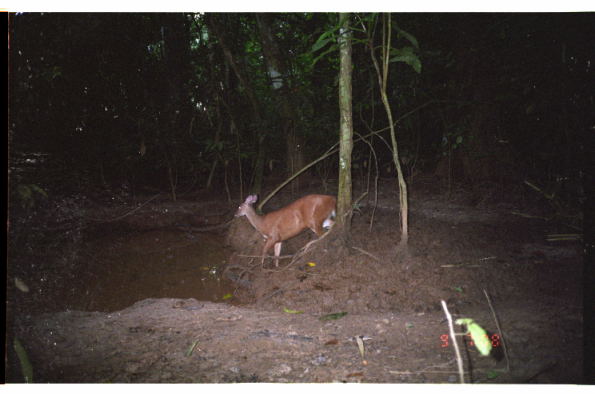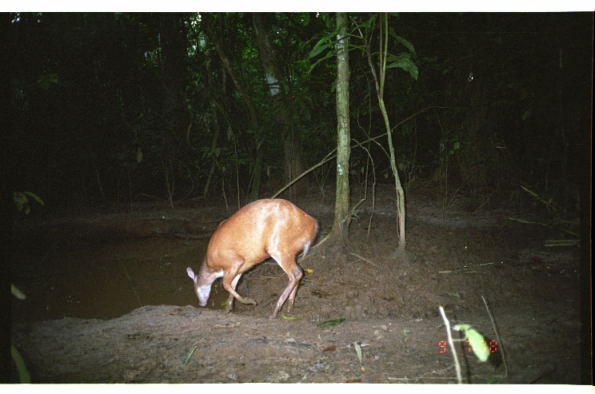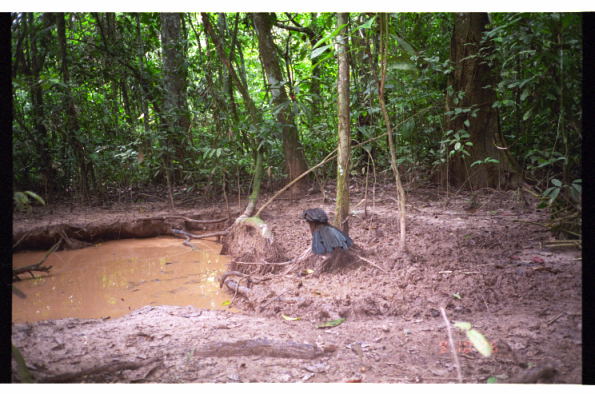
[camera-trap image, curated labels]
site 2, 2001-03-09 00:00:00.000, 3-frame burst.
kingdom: Animalia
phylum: Chordata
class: Mammalia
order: Artiodactyla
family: Cervidae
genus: Mazama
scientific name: Mazama americana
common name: red brocket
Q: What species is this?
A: Mazama americana (red brocket).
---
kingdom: Animalia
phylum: Chordata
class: Aves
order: Galliformes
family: Cracidae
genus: Penelope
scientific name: Penelope jacquacu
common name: spix's guan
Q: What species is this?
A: Penelope jacquacu (spix's guan).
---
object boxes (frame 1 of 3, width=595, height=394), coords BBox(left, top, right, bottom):
mazama americana: BBox(233, 192, 336, 269)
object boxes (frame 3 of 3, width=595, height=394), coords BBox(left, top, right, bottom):
penelope jacquacu: BBox(303, 207, 352, 255)